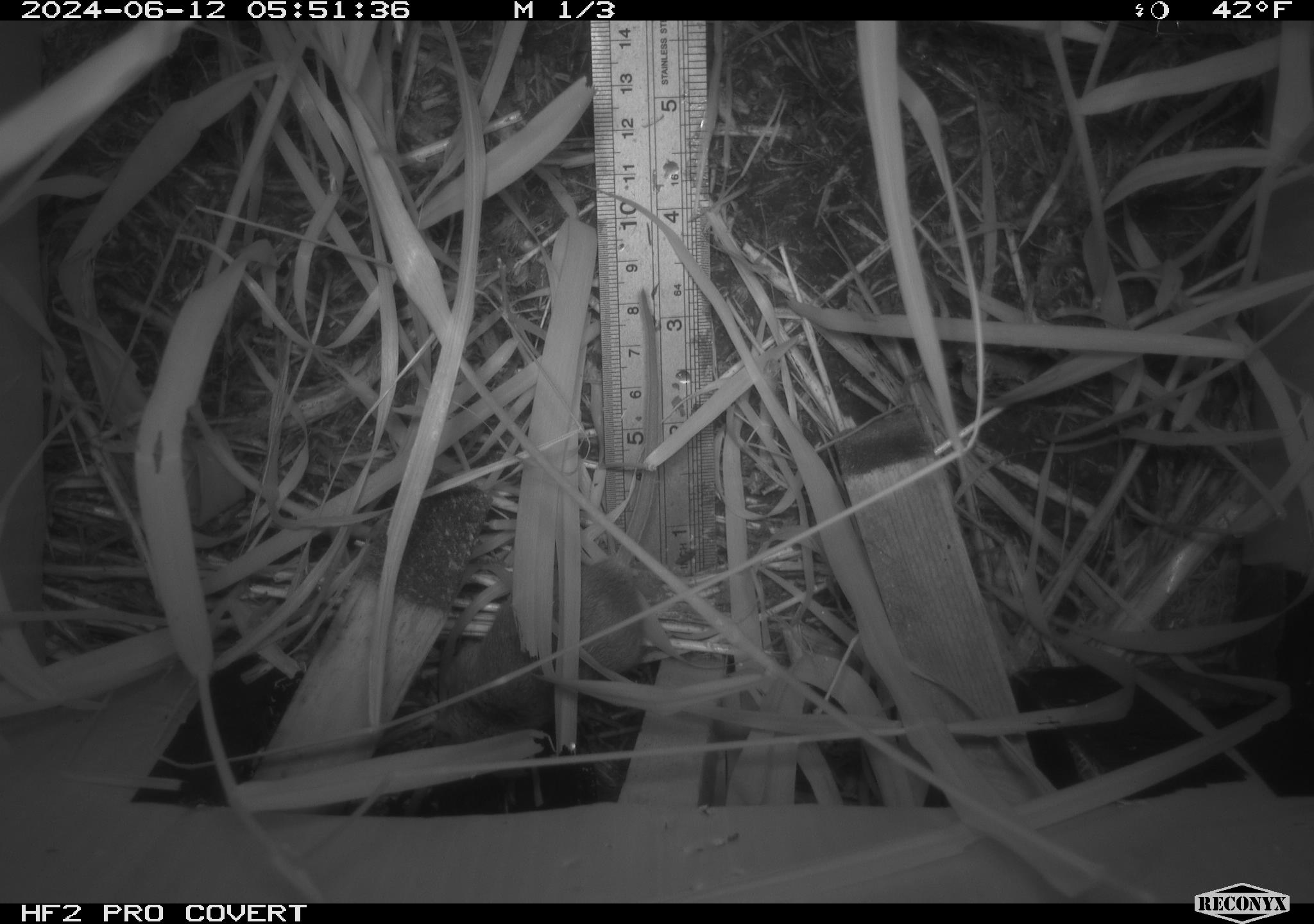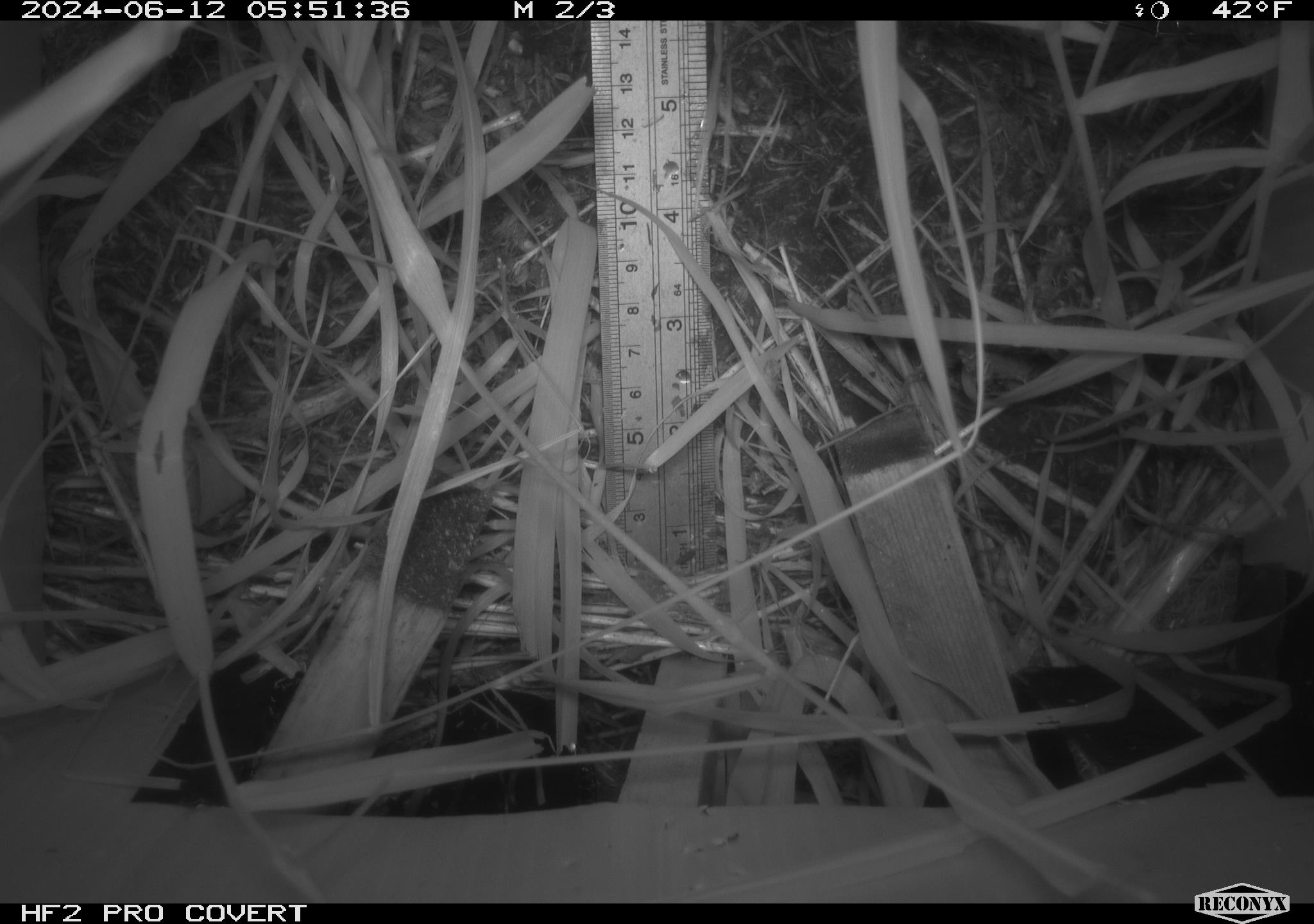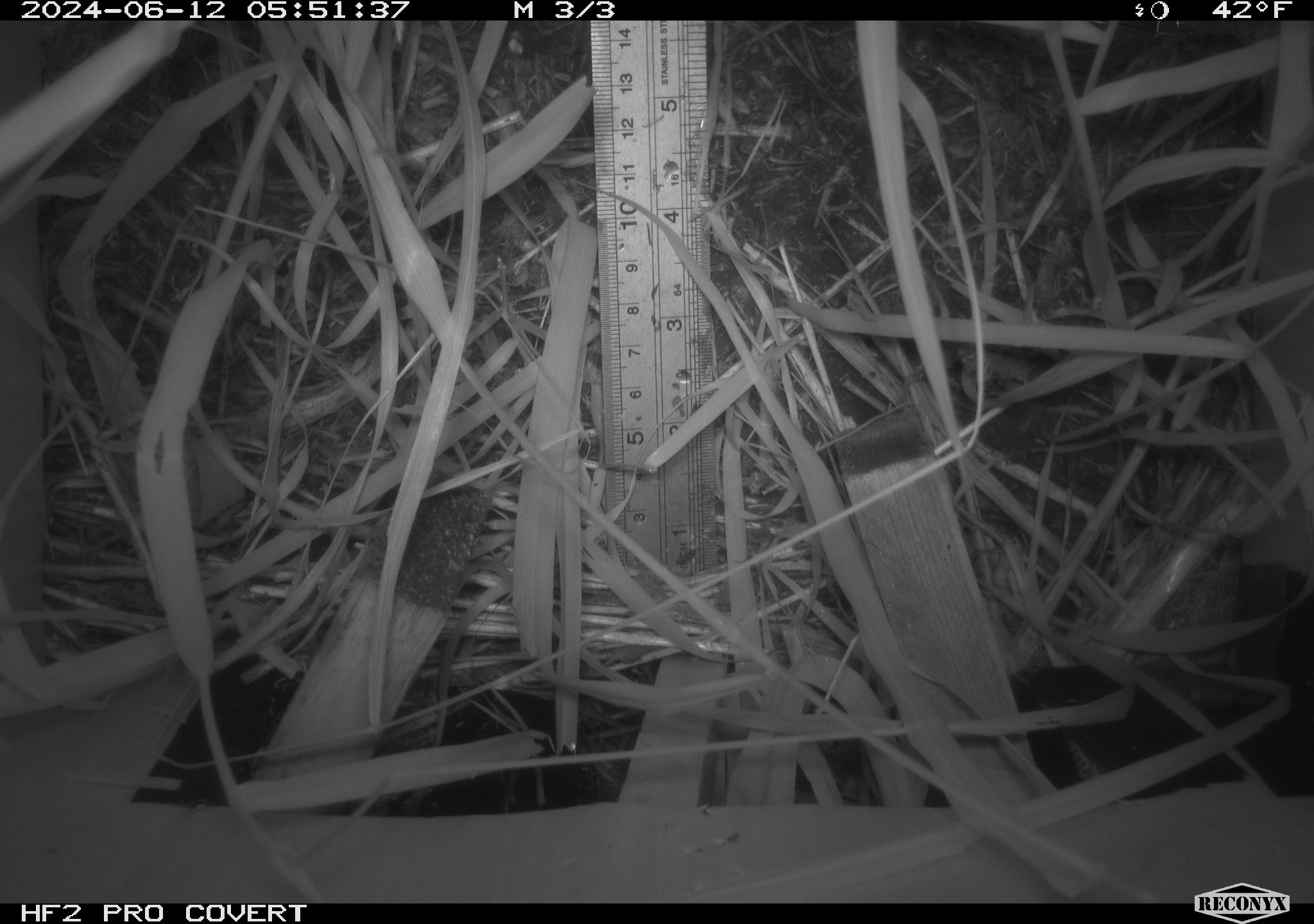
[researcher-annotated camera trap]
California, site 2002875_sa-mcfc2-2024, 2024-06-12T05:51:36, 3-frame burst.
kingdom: Animalia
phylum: Chordata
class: Mammalia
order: Rodentia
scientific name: Rodentia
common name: rodent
Rodent (Rodentia).